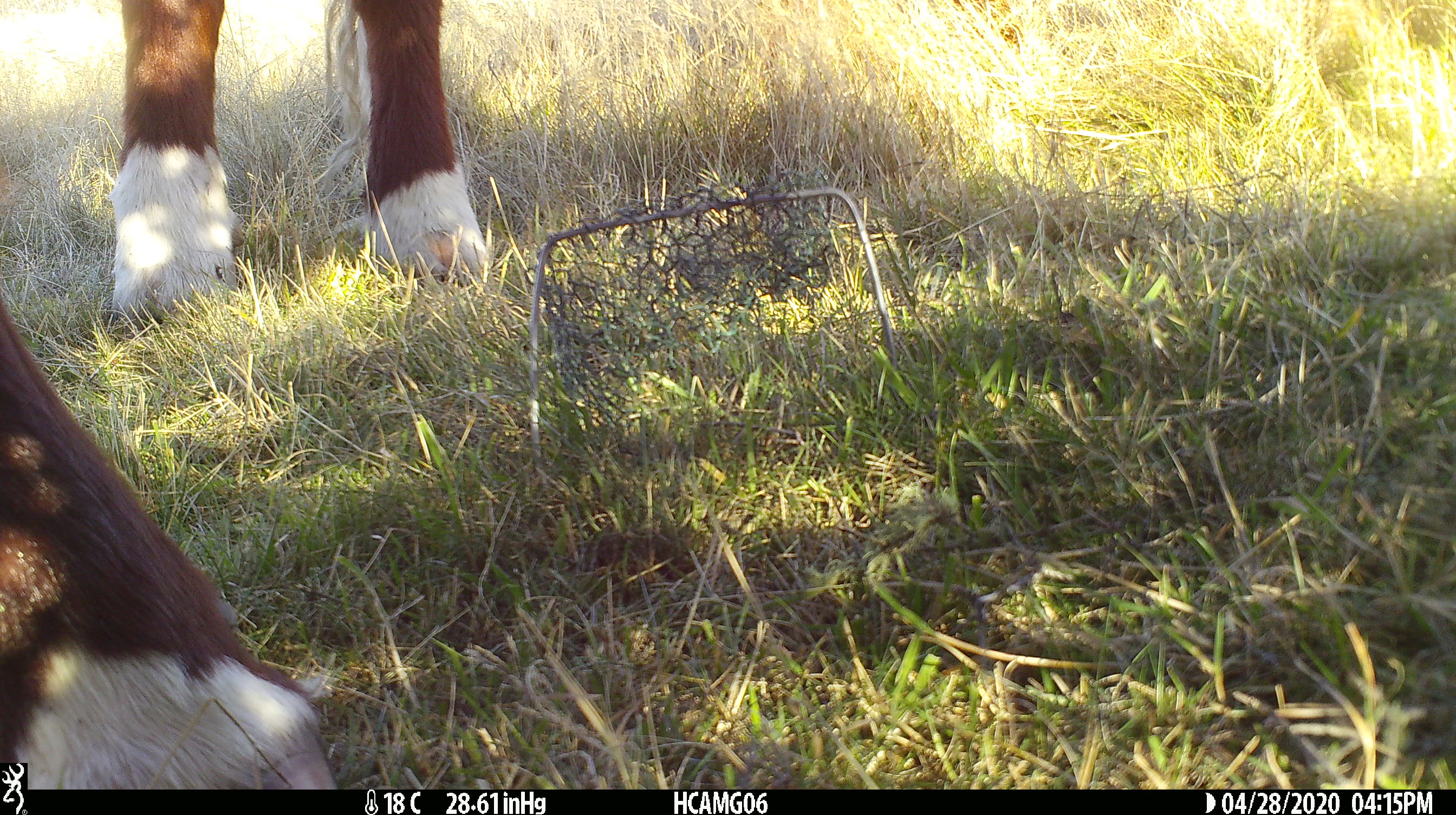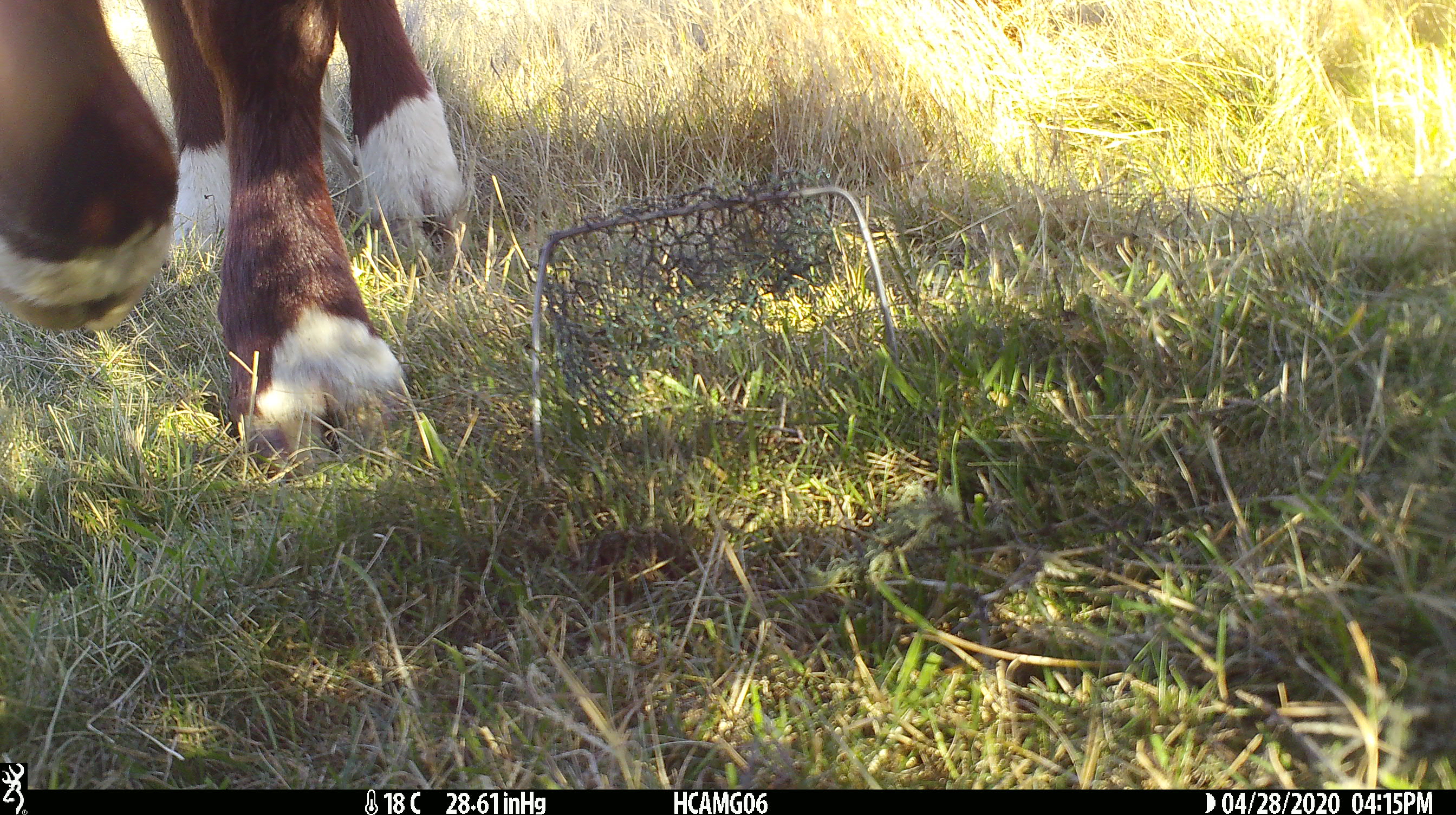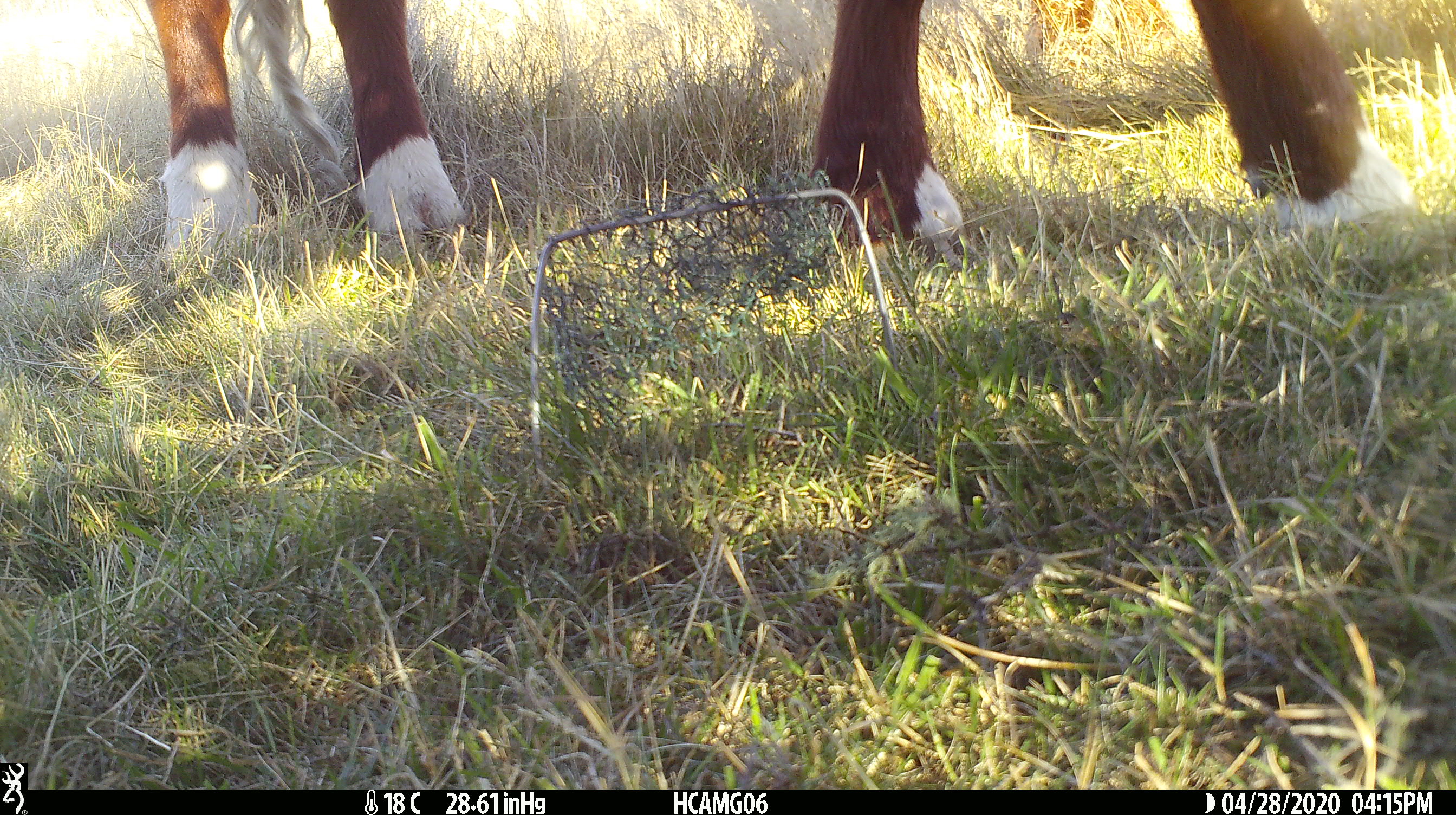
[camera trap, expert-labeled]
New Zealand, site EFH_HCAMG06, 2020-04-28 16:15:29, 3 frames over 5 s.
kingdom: Animalia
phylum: Chordata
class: Mammalia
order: Artiodactyla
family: Bovidae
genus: Bos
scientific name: Bos taurus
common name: domestic cow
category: cow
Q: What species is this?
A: Cow (domestic cow) (Bos taurus).